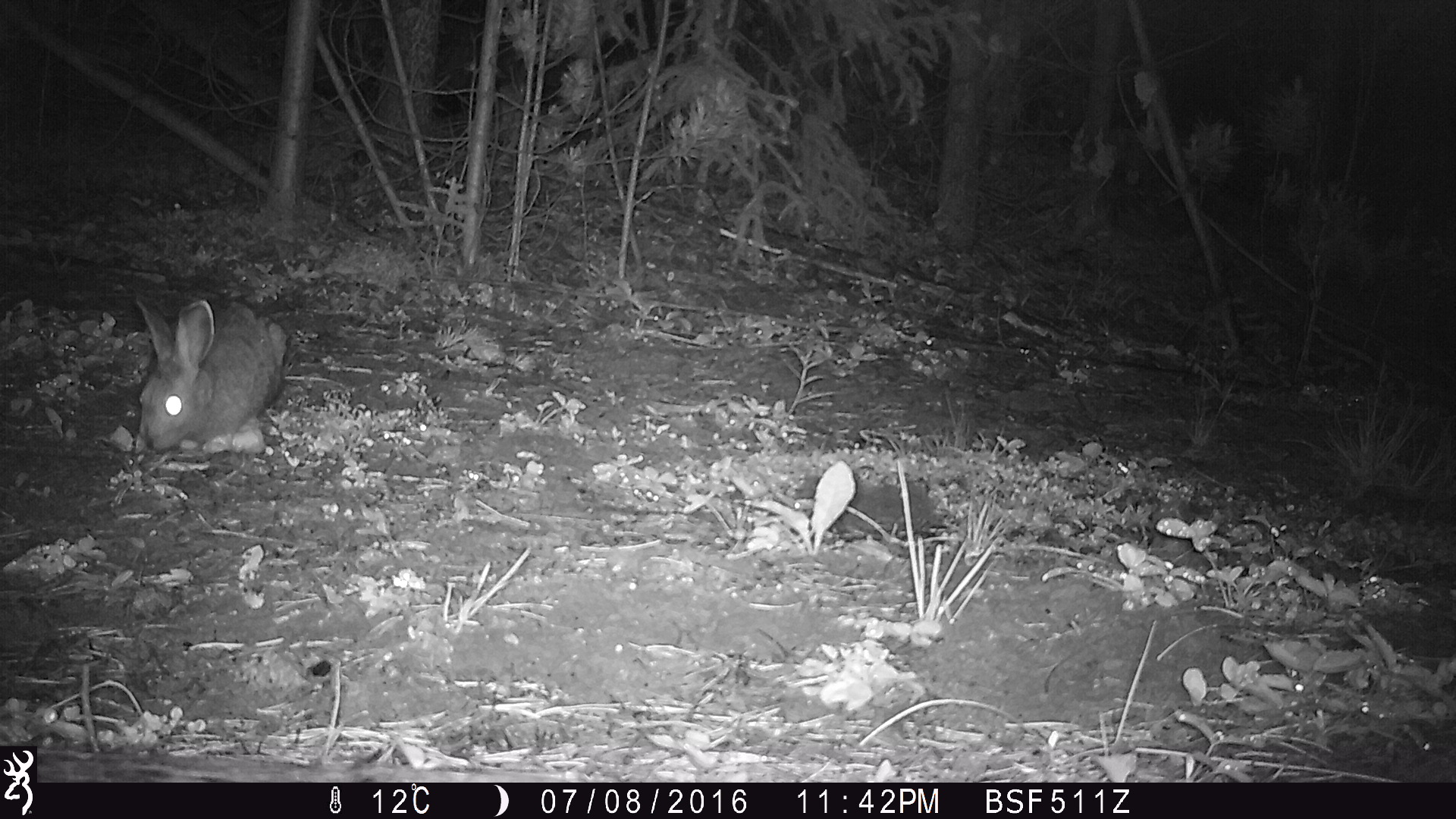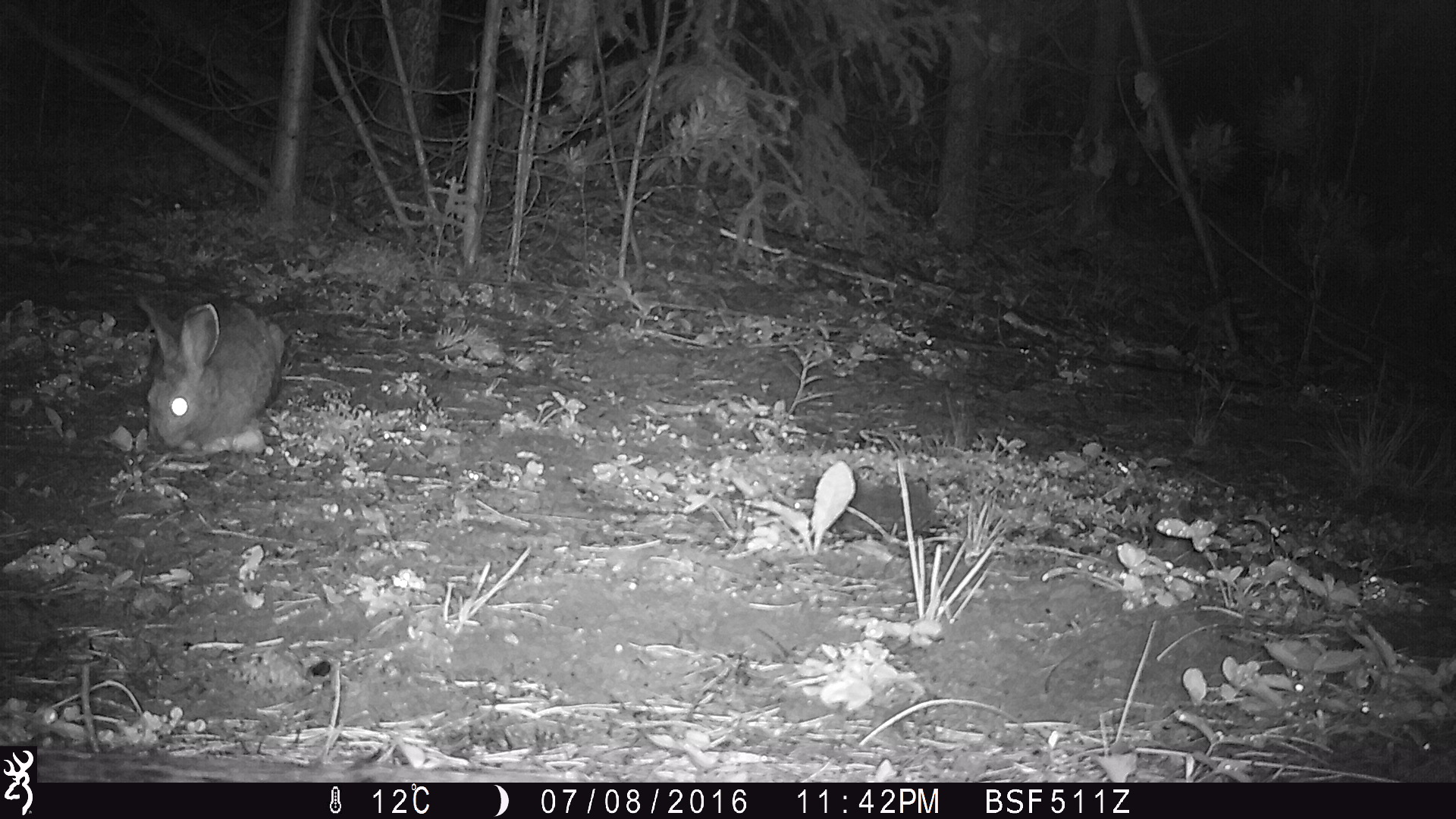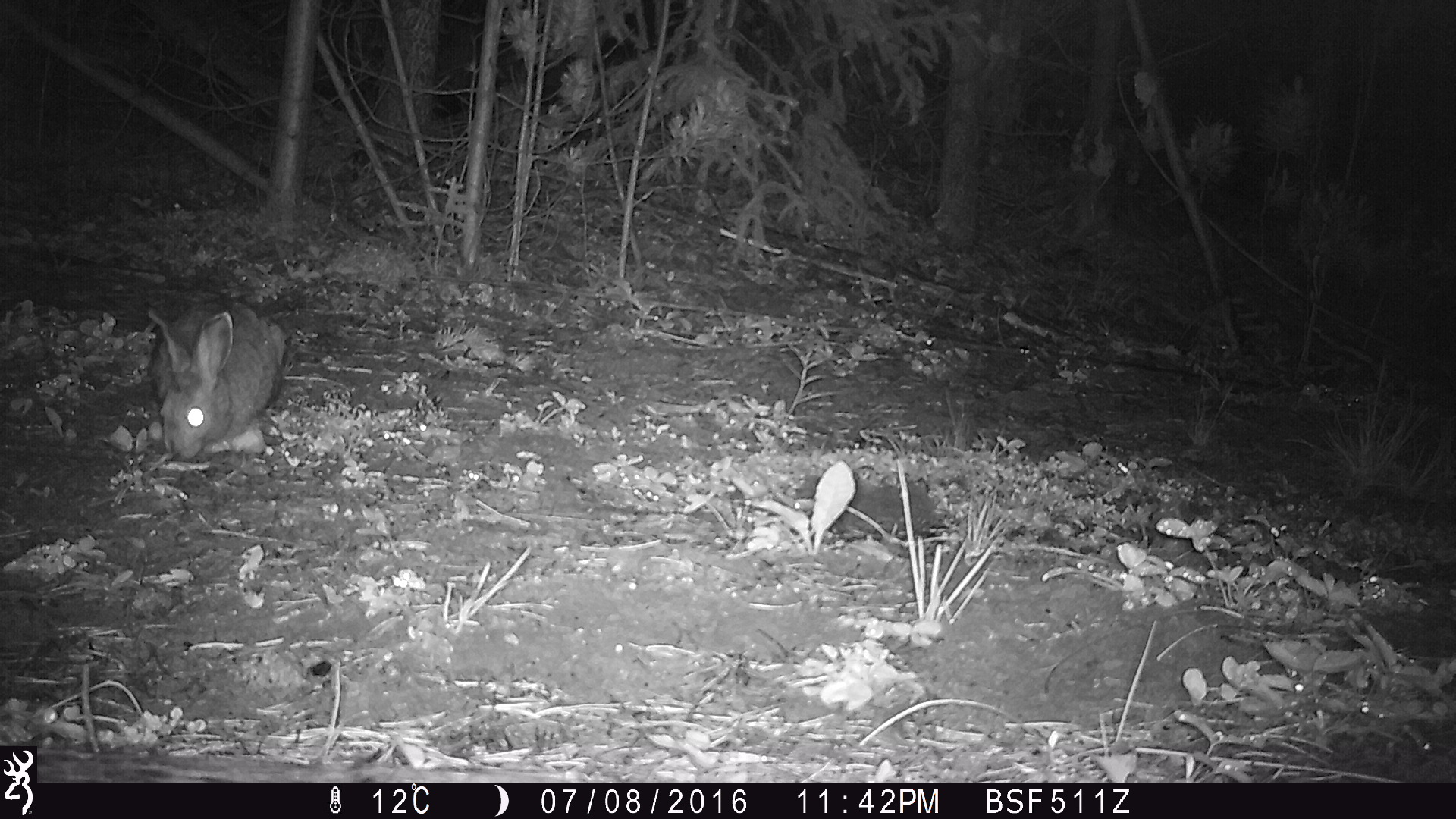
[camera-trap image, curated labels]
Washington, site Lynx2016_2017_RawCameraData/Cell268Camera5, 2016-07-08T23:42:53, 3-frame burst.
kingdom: Animalia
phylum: Chordata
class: Mammalia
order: Lagomorpha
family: Leporidae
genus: Lepus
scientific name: Lepus americanus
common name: snowshoe hare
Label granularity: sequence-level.